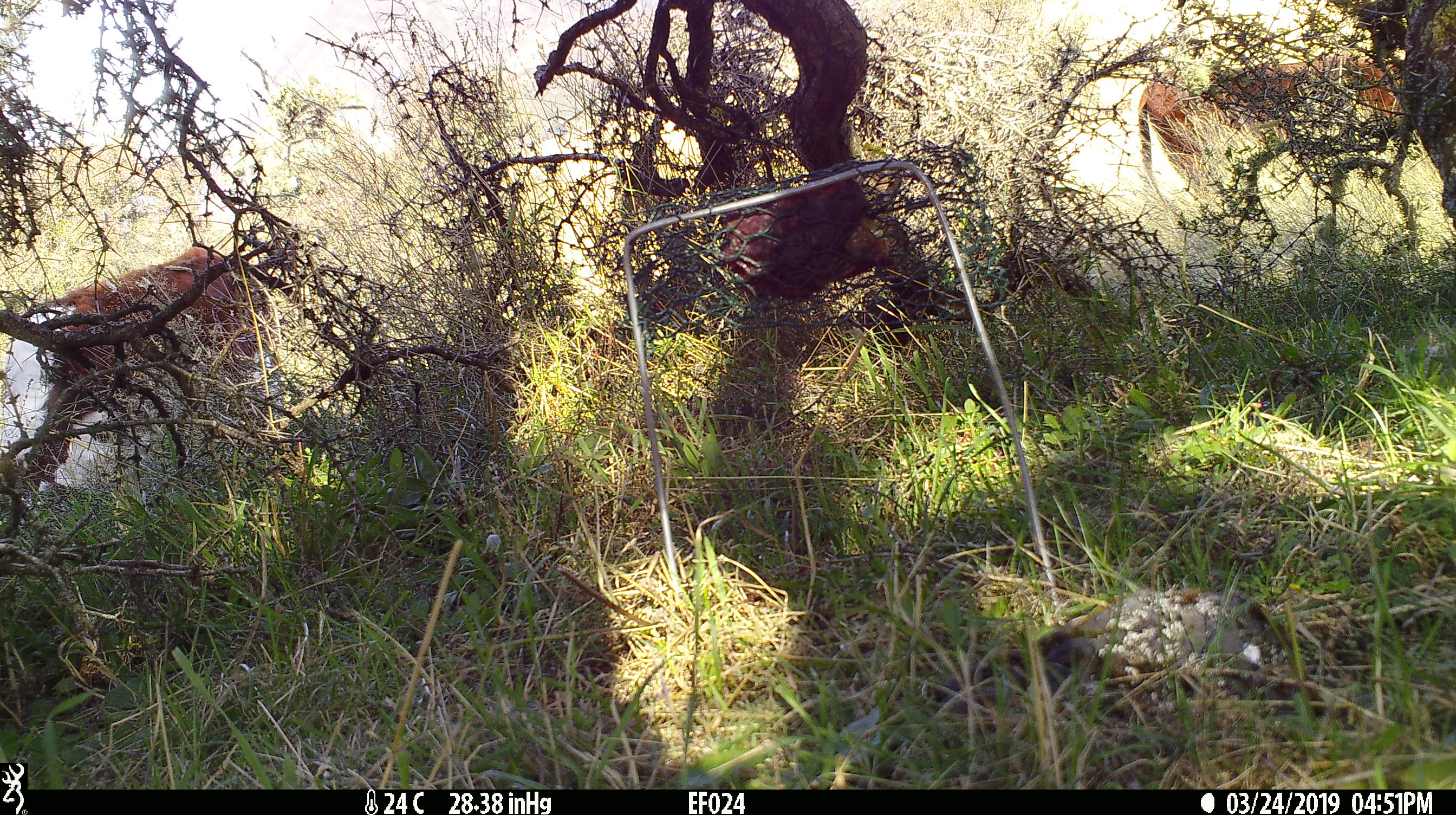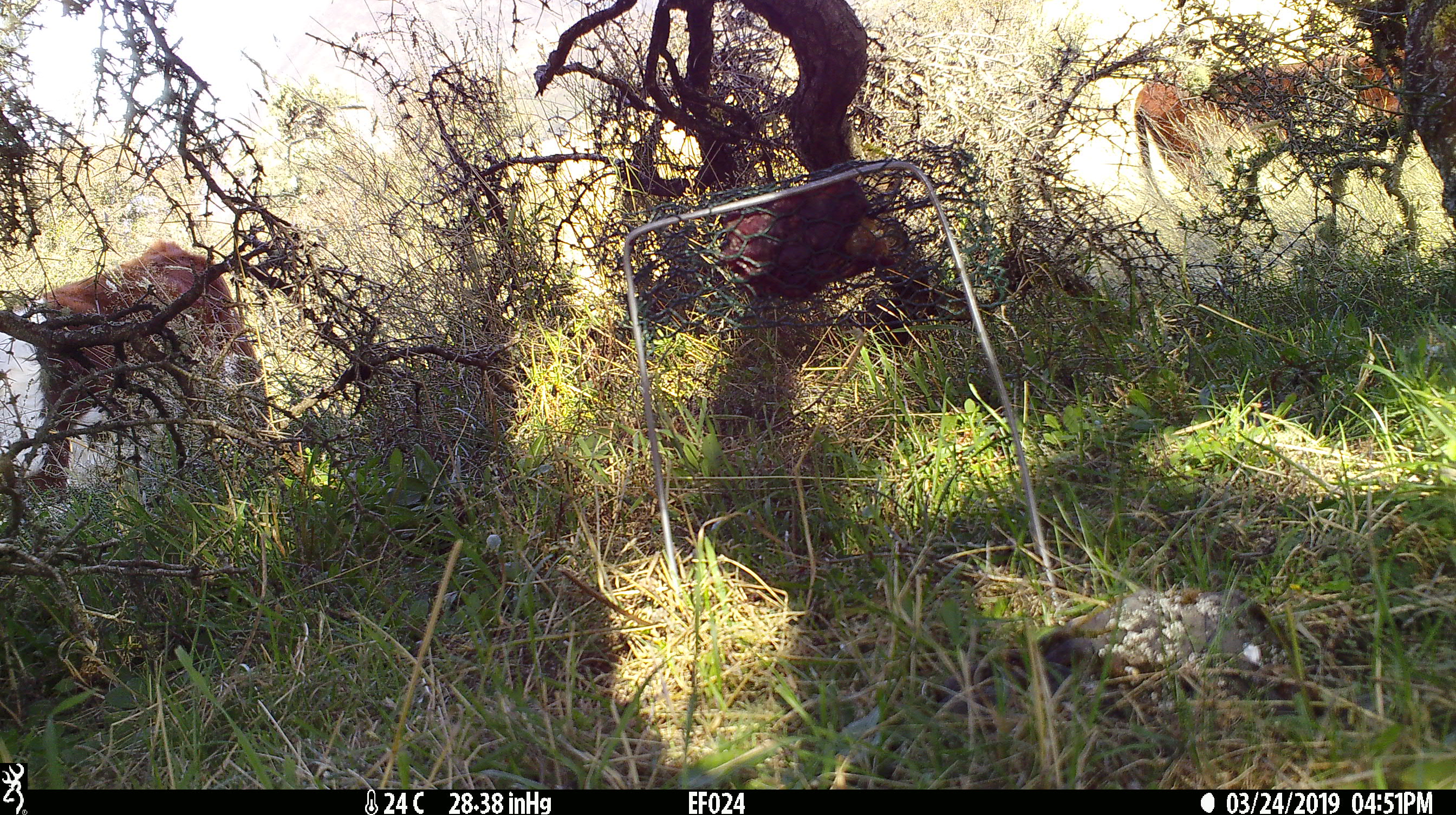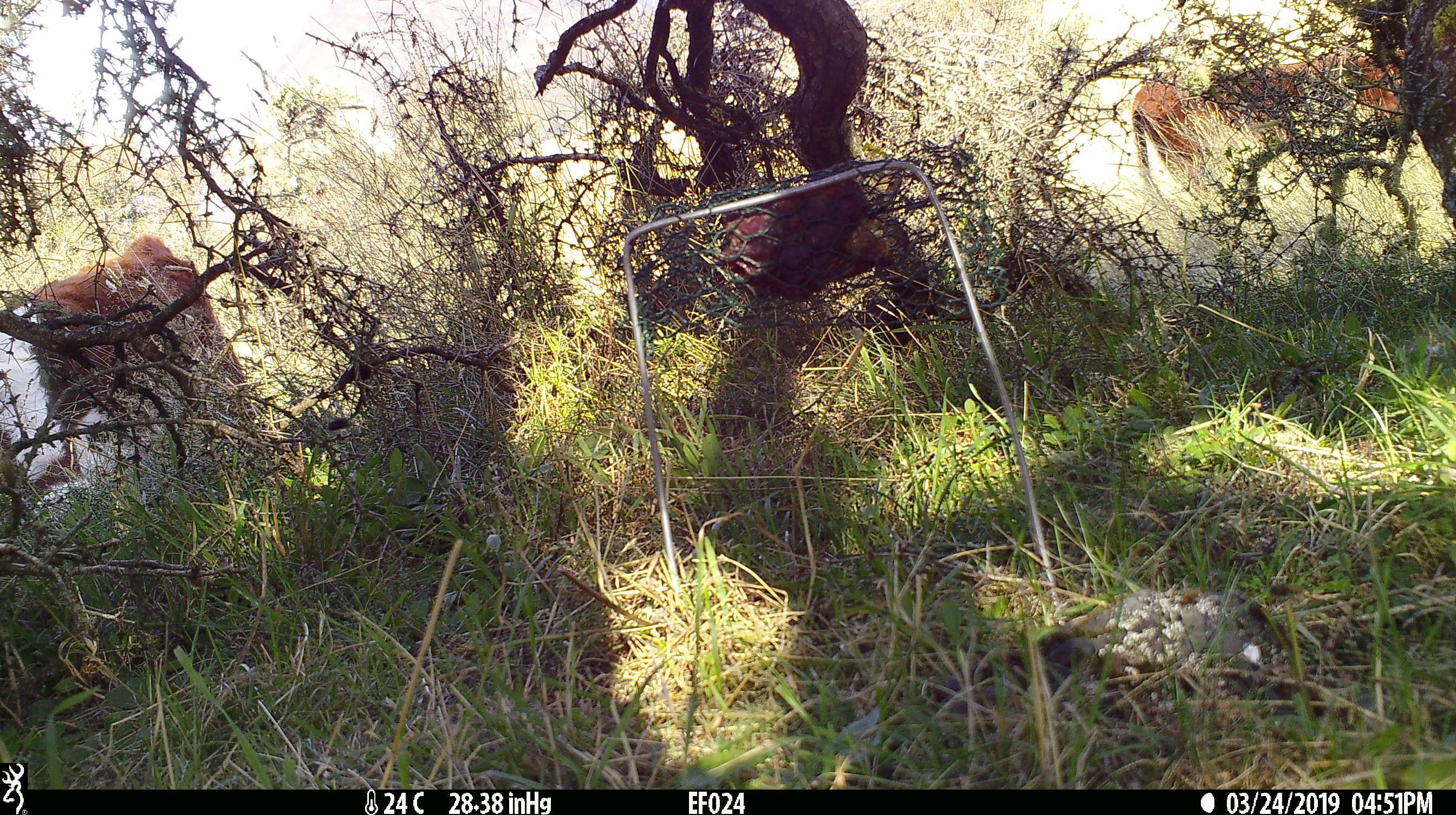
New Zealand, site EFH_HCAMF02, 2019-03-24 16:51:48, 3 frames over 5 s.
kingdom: Animalia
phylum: Chordata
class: Mammalia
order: Artiodactyla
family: Bovidae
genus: Bos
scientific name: Bos taurus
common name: domestic cow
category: cow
Cow (domestic cow) (Bos taurus).